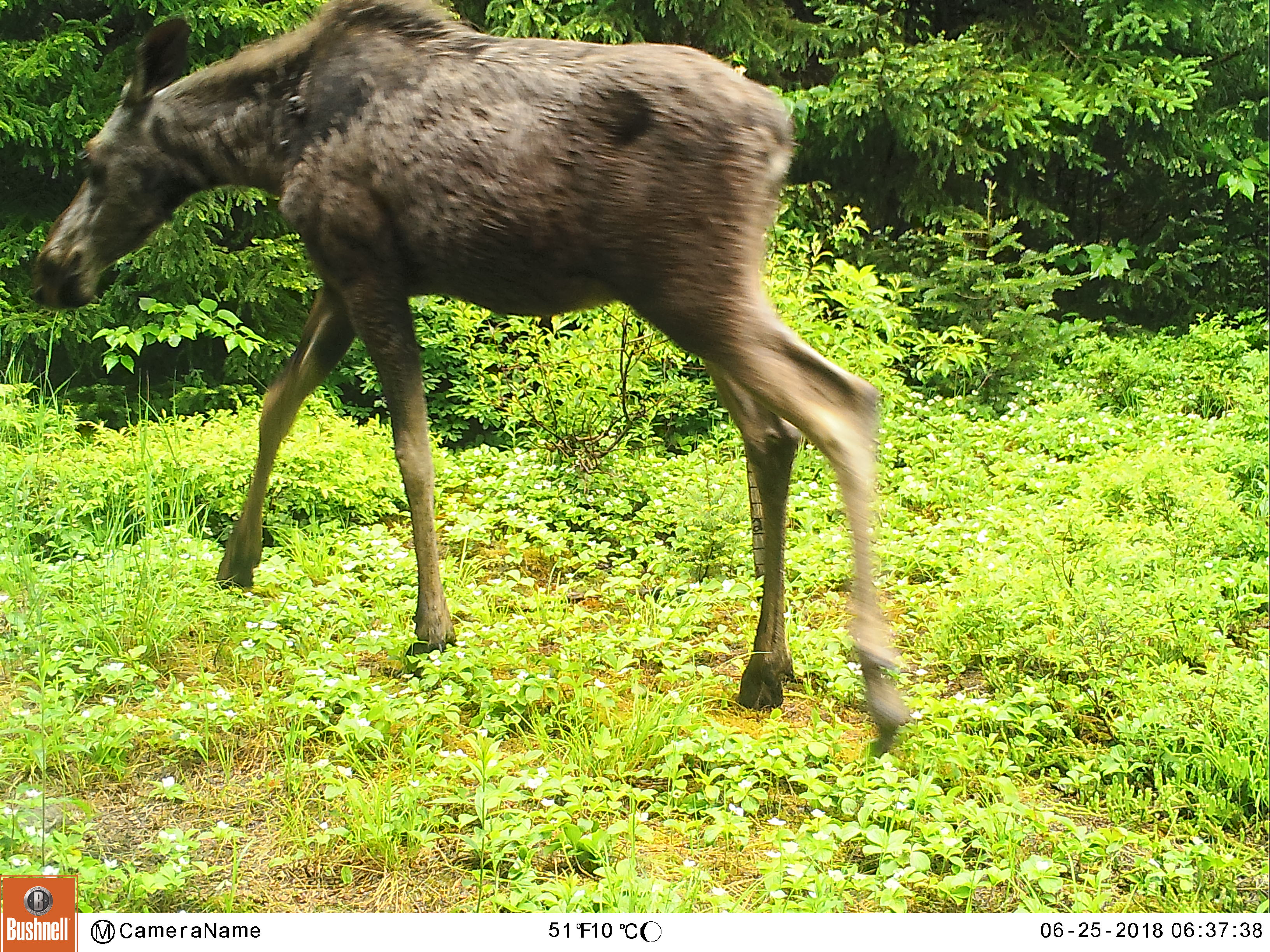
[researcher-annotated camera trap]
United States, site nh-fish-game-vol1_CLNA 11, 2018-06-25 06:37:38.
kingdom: Animalia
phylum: Chordata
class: Mammalia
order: Artiodactyla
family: Cervidae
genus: Alces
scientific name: Alces alces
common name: moose